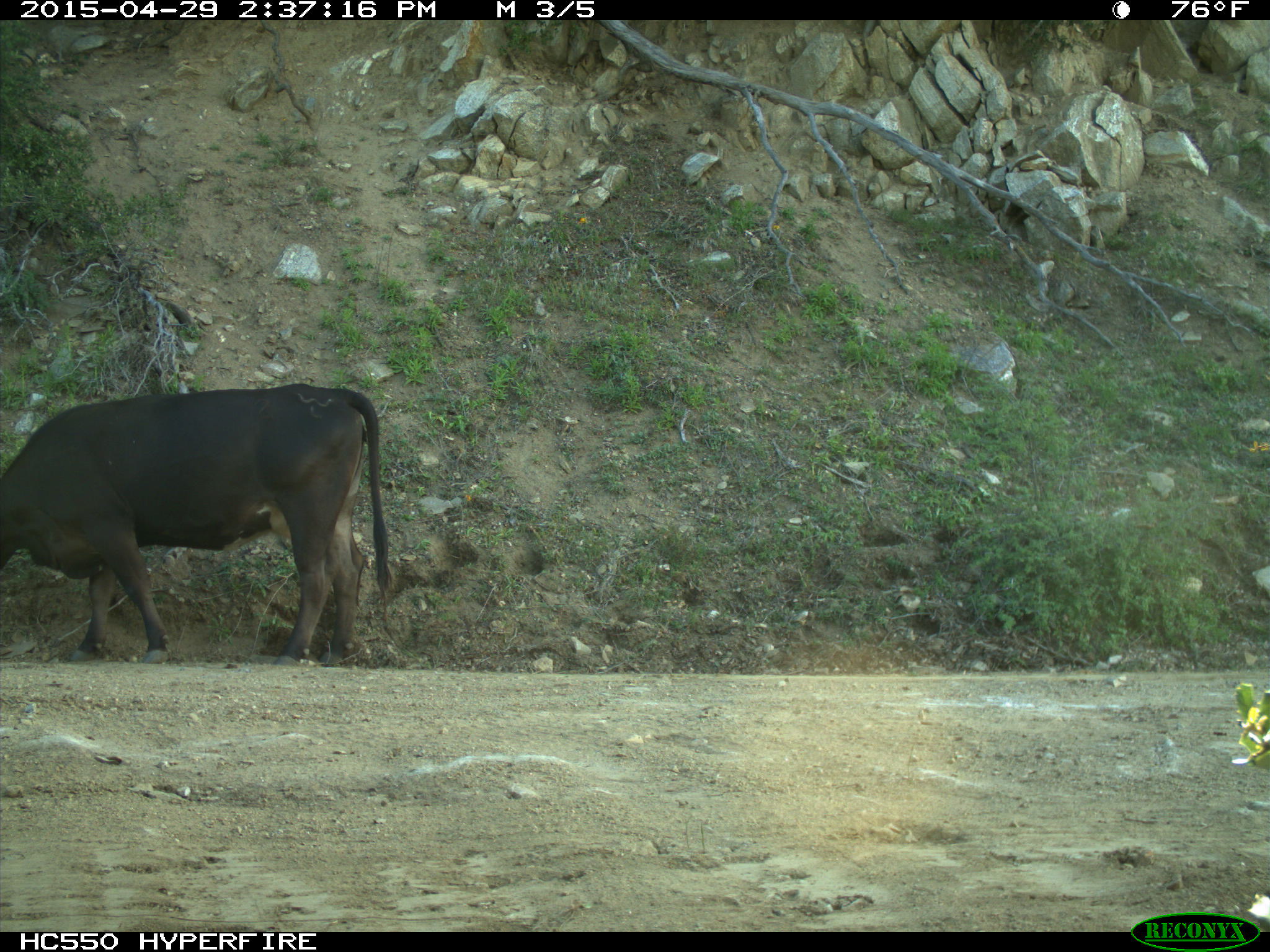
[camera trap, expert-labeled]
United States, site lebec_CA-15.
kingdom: Animalia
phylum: Chordata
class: Mammalia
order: Artiodactyla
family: Bovidae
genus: Bos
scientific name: Bos taurus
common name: domestic cow